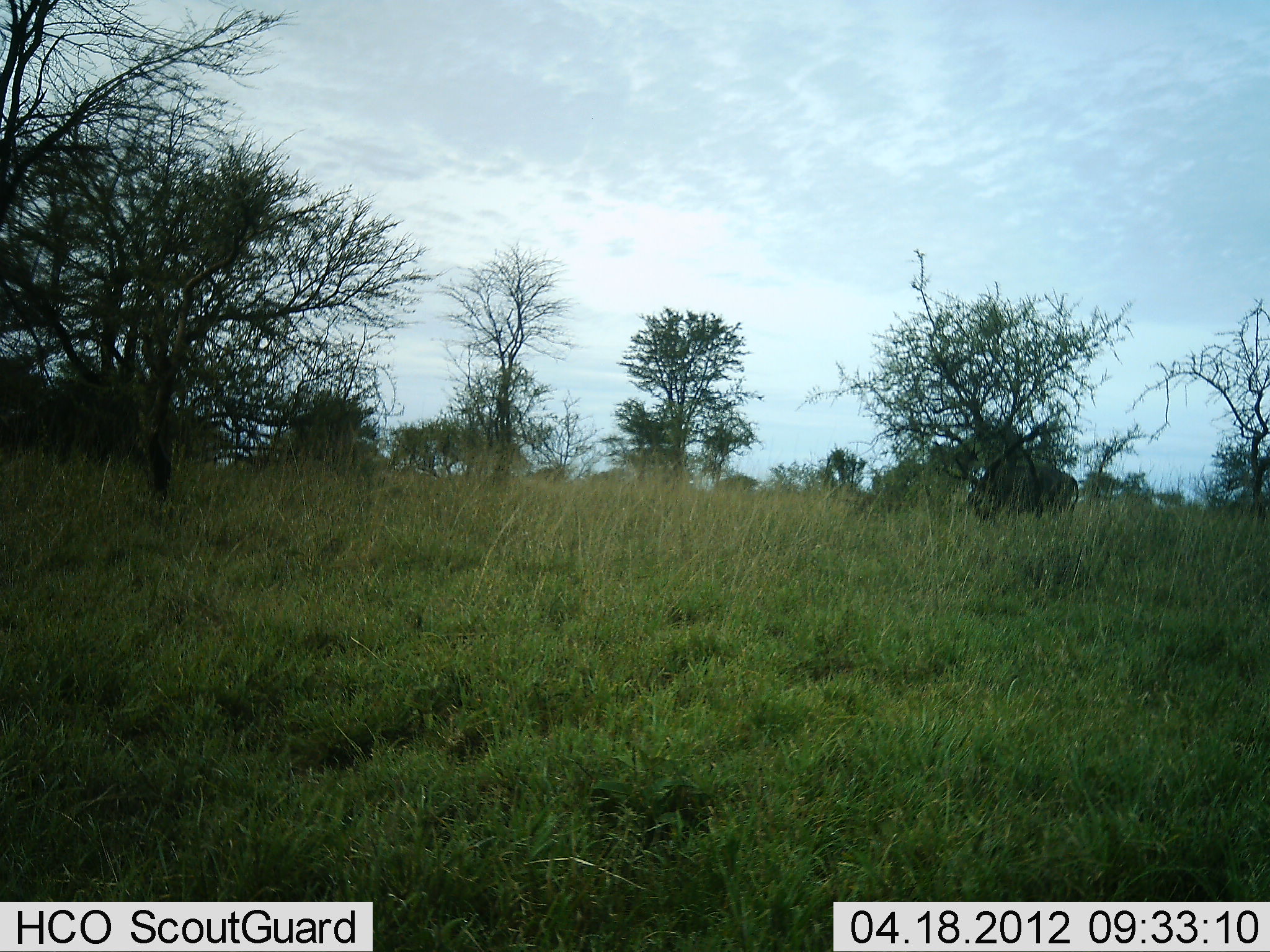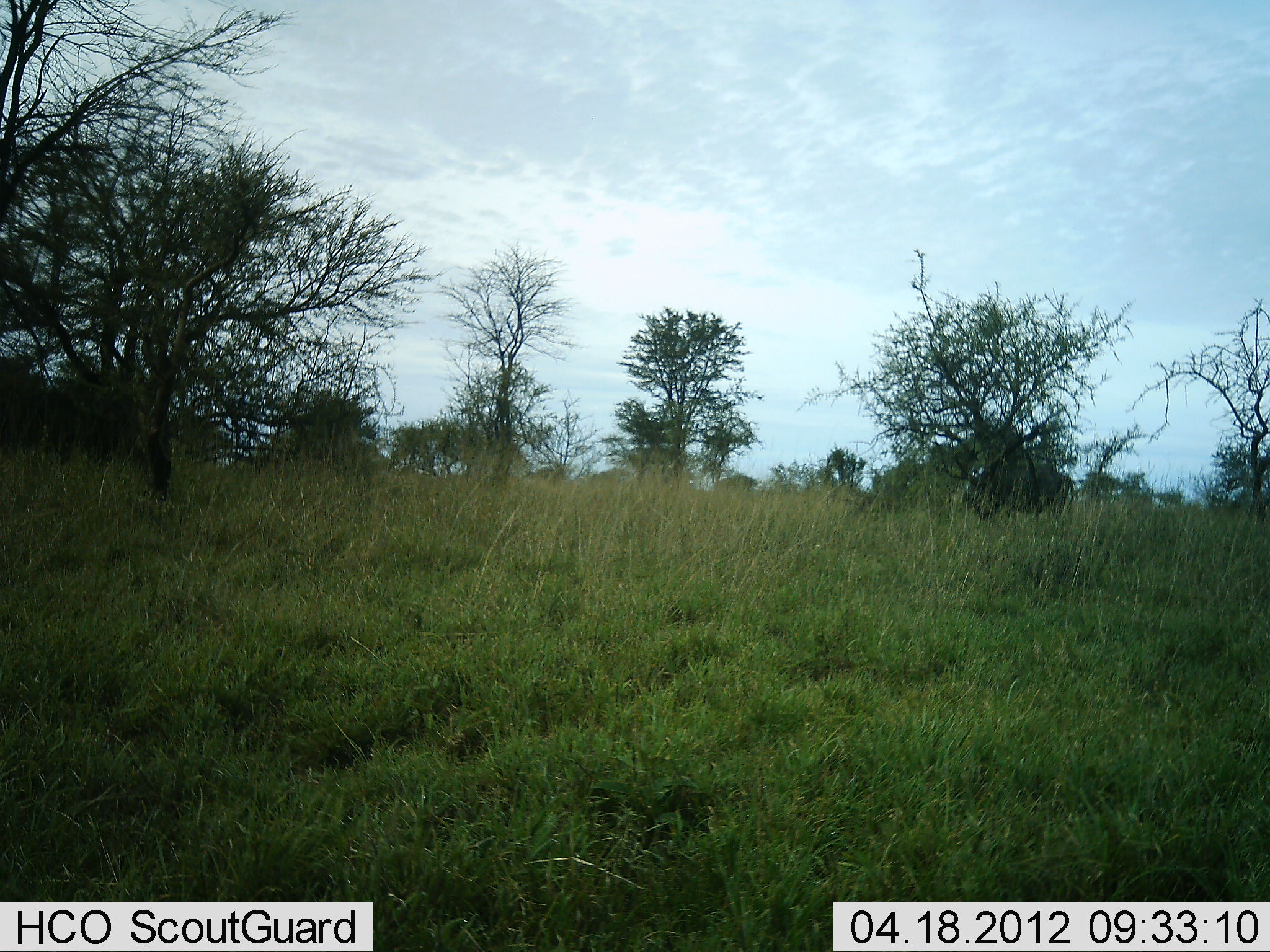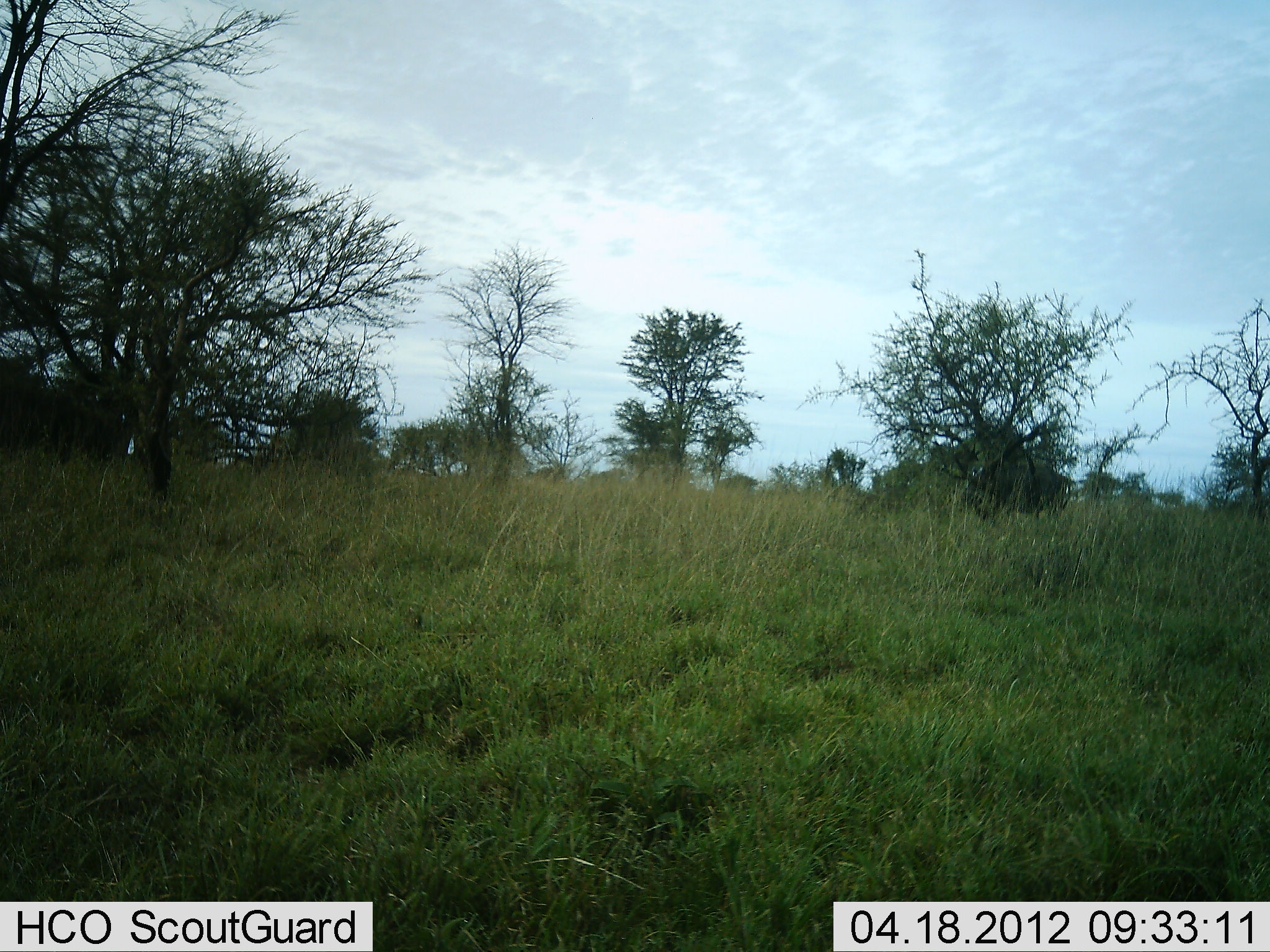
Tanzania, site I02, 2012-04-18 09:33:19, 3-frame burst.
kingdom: Animalia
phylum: Chordata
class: Mammalia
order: Artiodactyla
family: Bovidae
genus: Syncerus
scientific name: Syncerus caffer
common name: cape buffalo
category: buffalo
Buffalo (cape buffalo) (Syncerus caffer), count 2. Behavior (volunteer vote fractions): standing 44%, resting 0%, moving 33%, interacting 0%. Young present (vote fraction): 0%. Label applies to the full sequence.